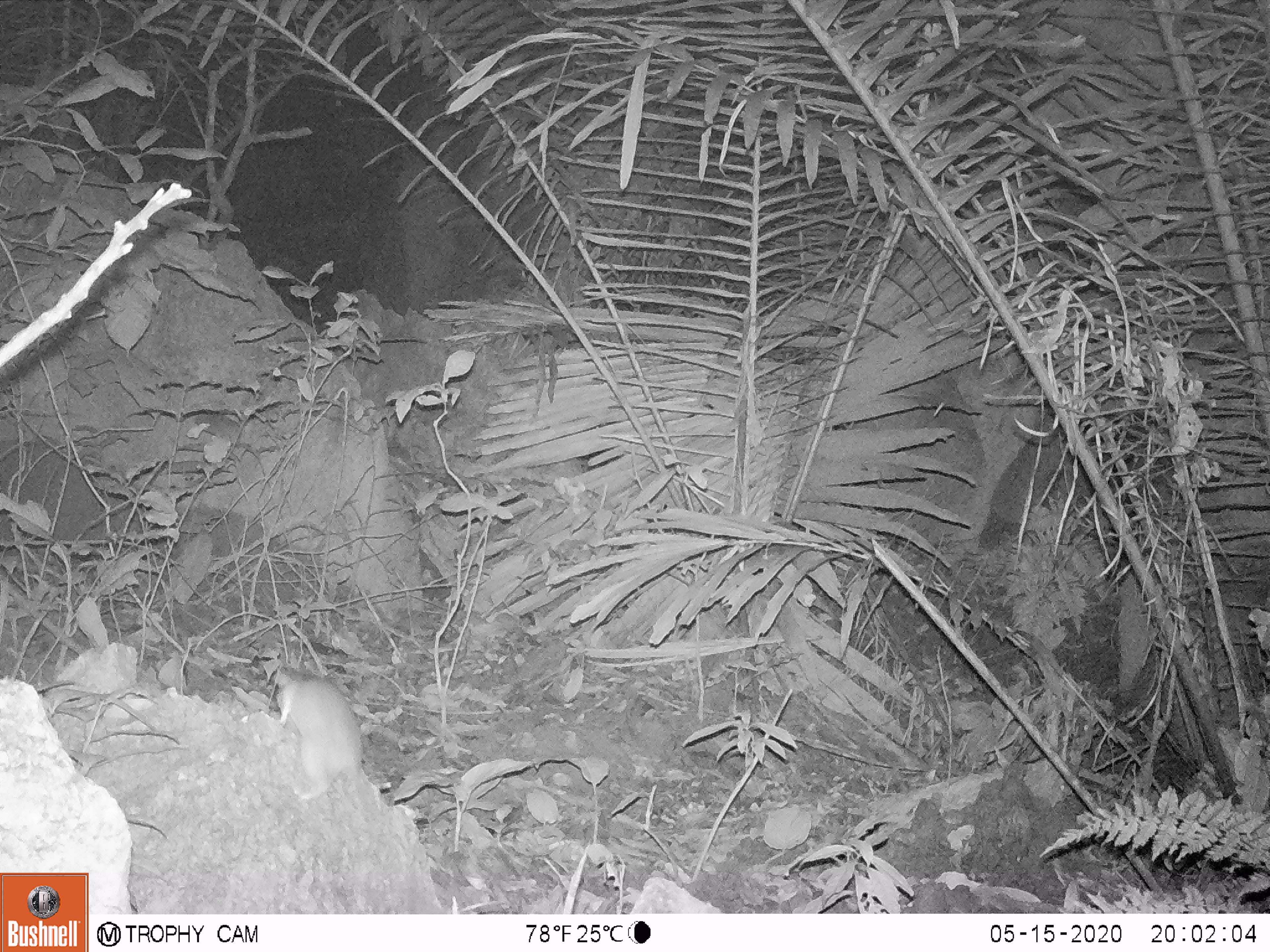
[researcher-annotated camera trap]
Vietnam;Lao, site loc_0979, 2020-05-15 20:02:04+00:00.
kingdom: Animalia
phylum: Chordata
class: Mammalia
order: Rodentia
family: Muridae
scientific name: Muridae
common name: old-world mice and rats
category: unidentified murid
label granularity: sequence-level